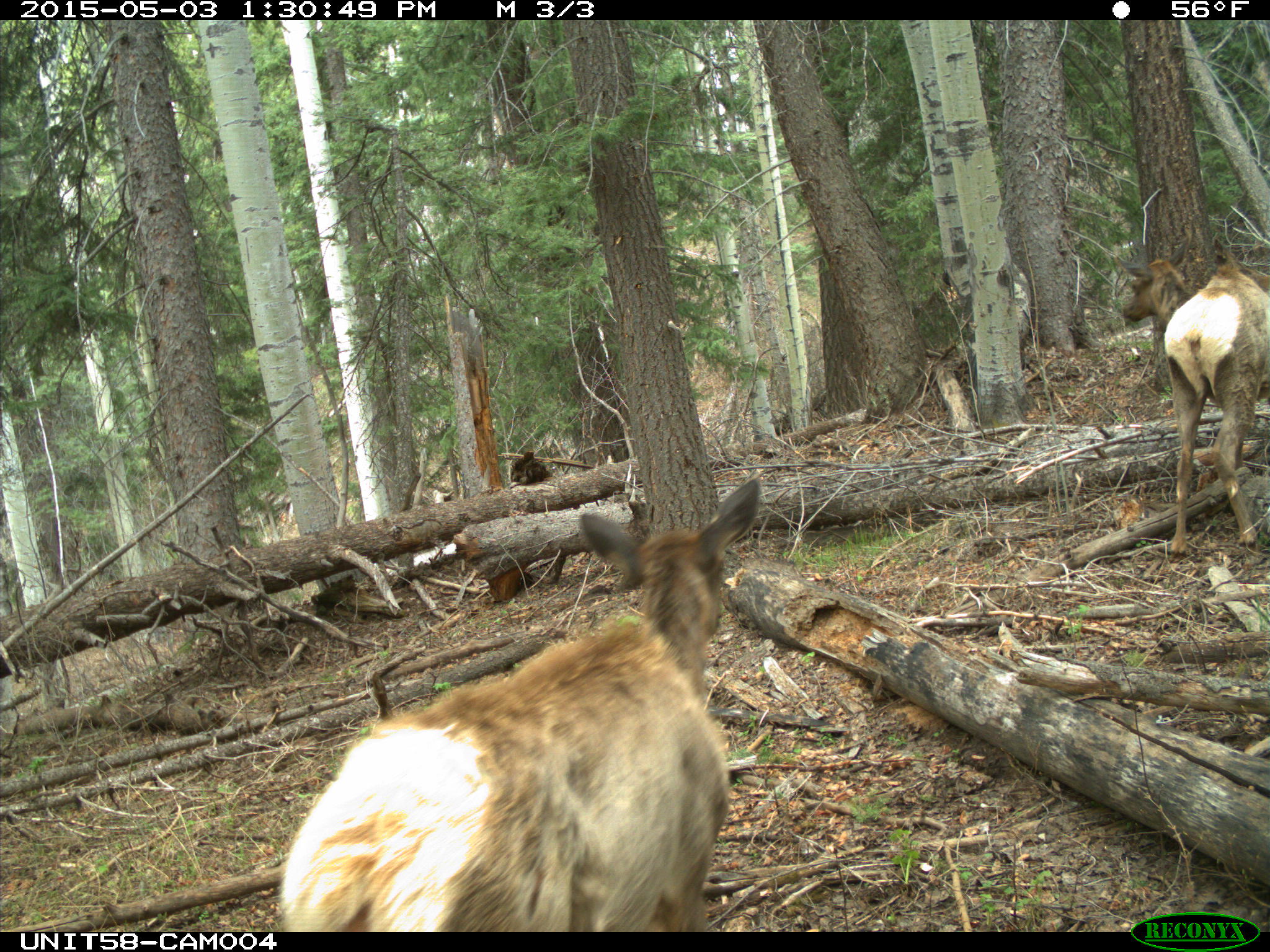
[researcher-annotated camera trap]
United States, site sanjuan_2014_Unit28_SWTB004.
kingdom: Animalia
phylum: Chordata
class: Mammalia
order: Artiodactyla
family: Cervidae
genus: Cervus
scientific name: Cervus elaphus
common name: red deer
Cervus elaphus (red deer).